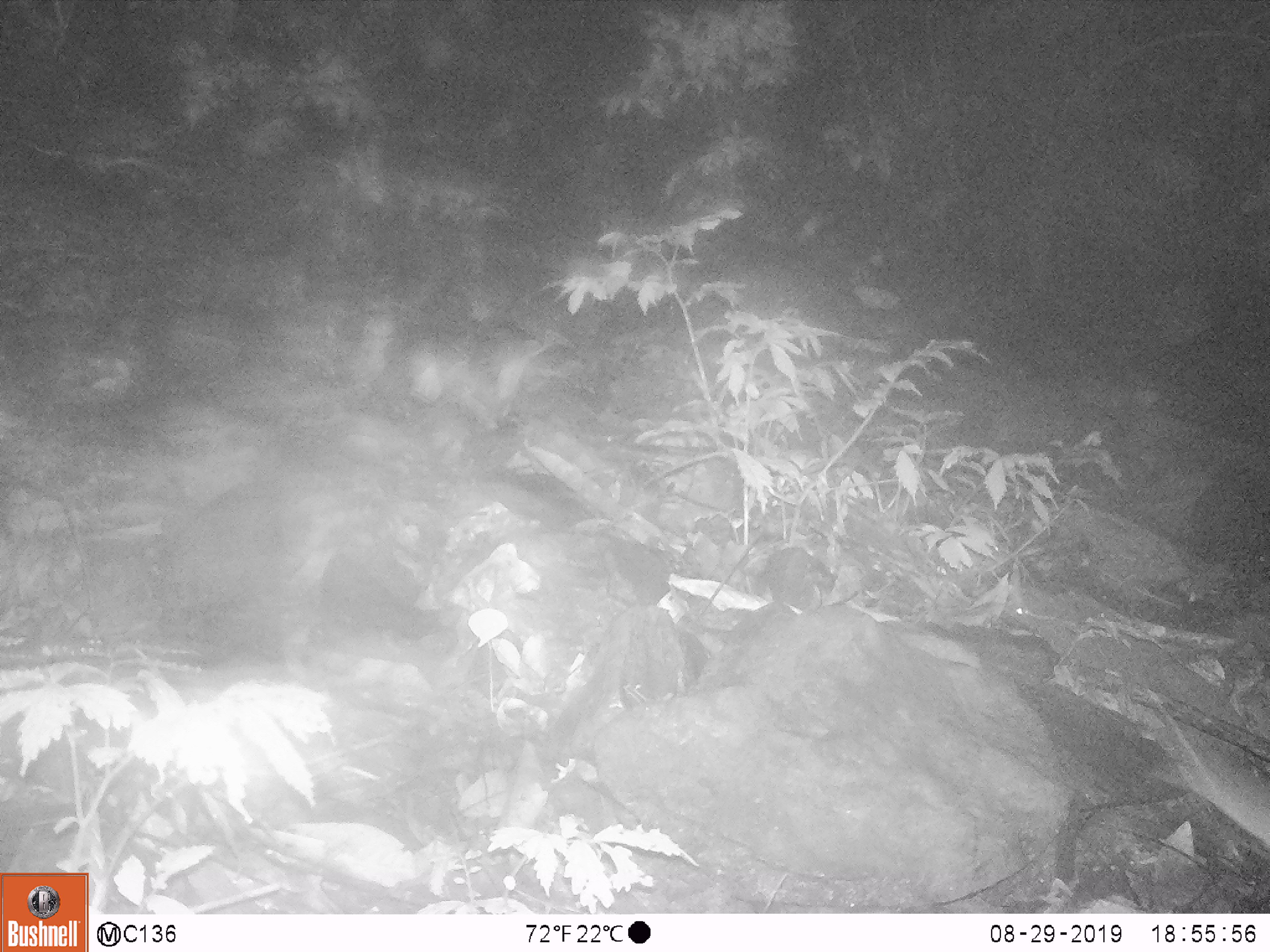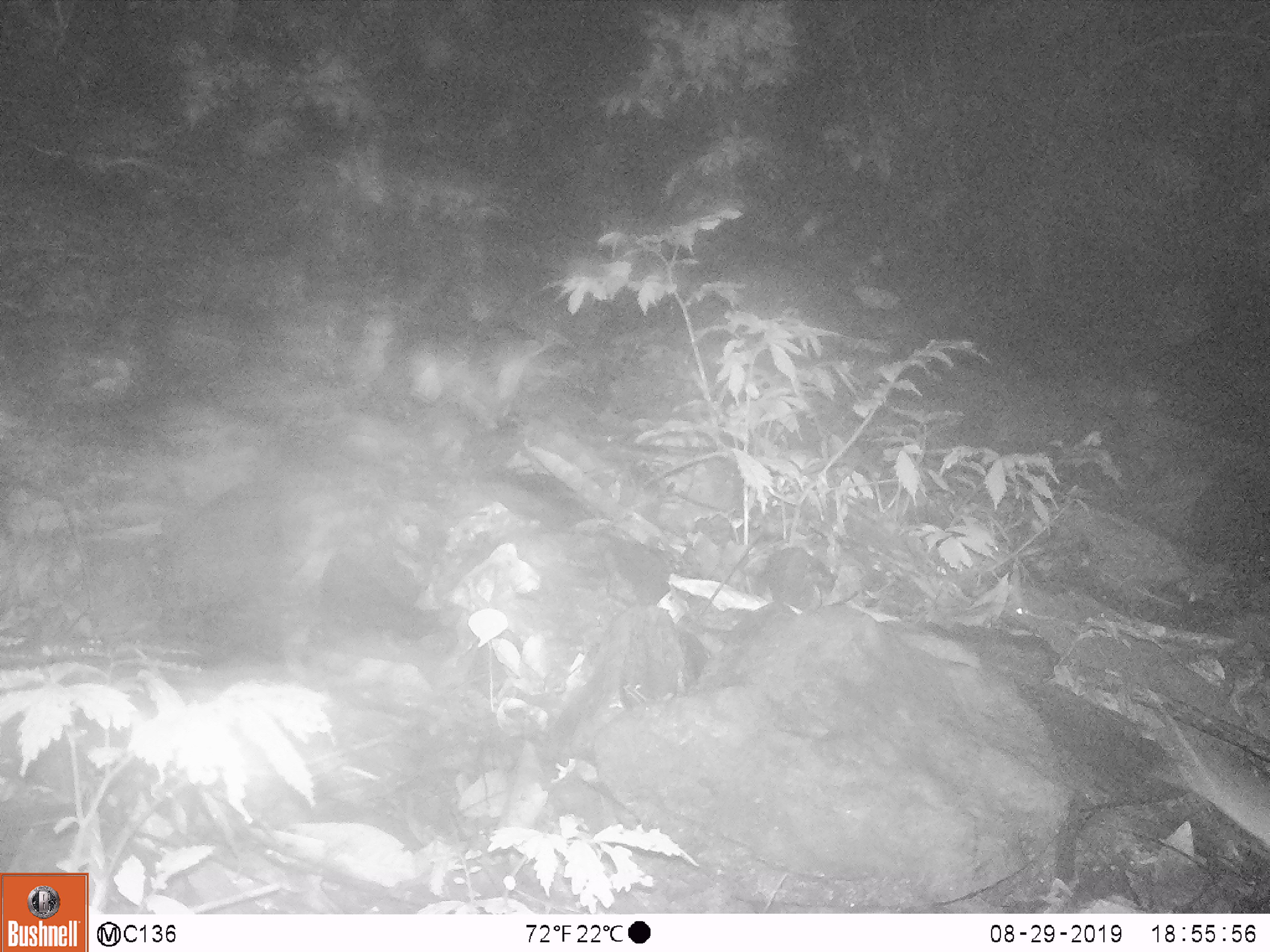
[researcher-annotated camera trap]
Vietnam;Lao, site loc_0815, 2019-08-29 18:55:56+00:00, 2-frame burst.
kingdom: Animalia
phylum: Chordata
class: Mammalia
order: Artiodactyla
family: Suidae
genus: Sus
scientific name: Sus scrofa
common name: eurasian wild pig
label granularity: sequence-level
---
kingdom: Animalia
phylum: Chordata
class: Mammalia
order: Rodentia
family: Muridae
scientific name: Muridae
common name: old-world mice and rats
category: unidentified murid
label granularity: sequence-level